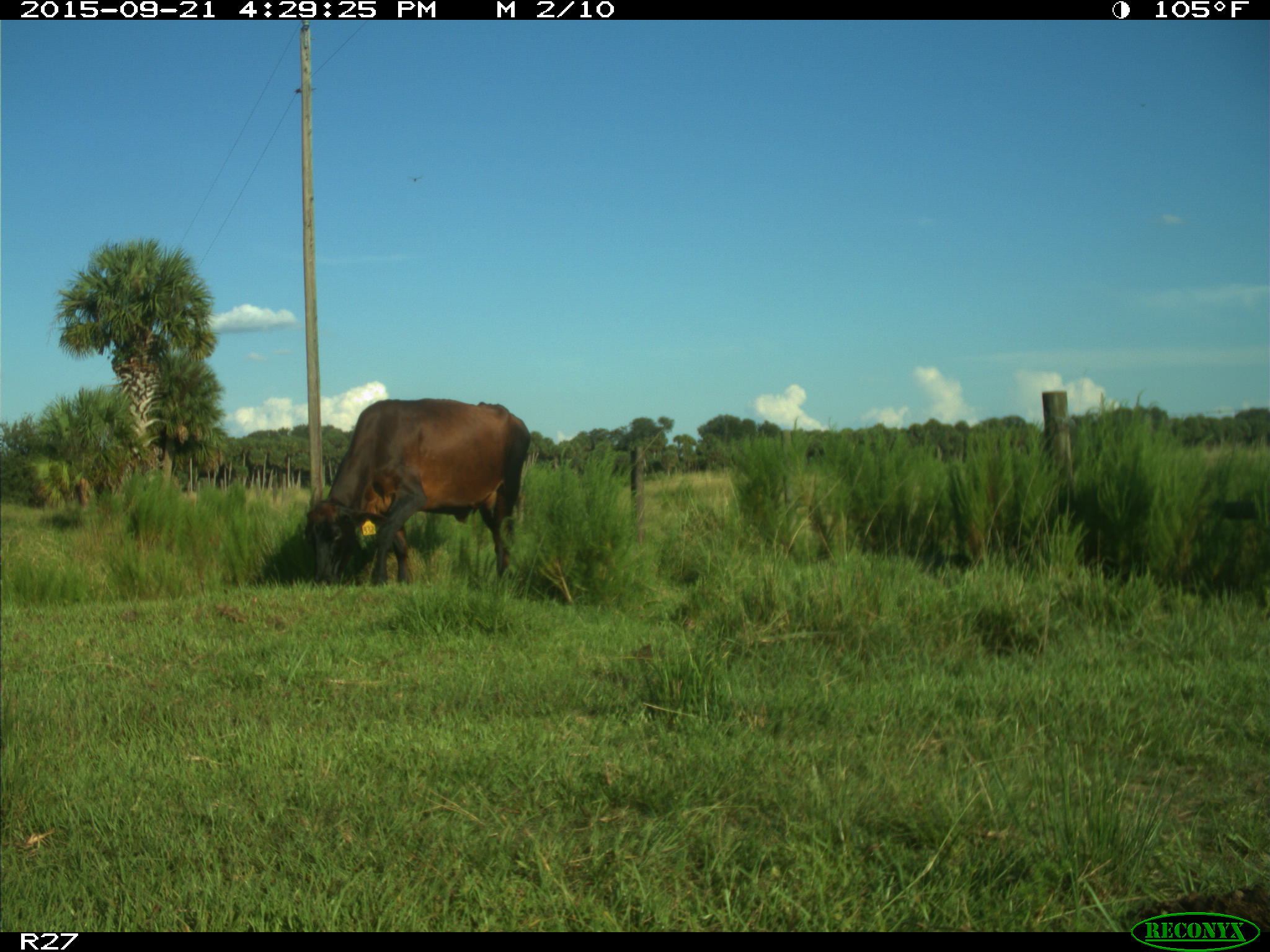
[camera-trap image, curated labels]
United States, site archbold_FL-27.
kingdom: Animalia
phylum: Chordata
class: Mammalia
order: Artiodactyla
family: Bovidae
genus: Bos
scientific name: Bos taurus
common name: domestic cow